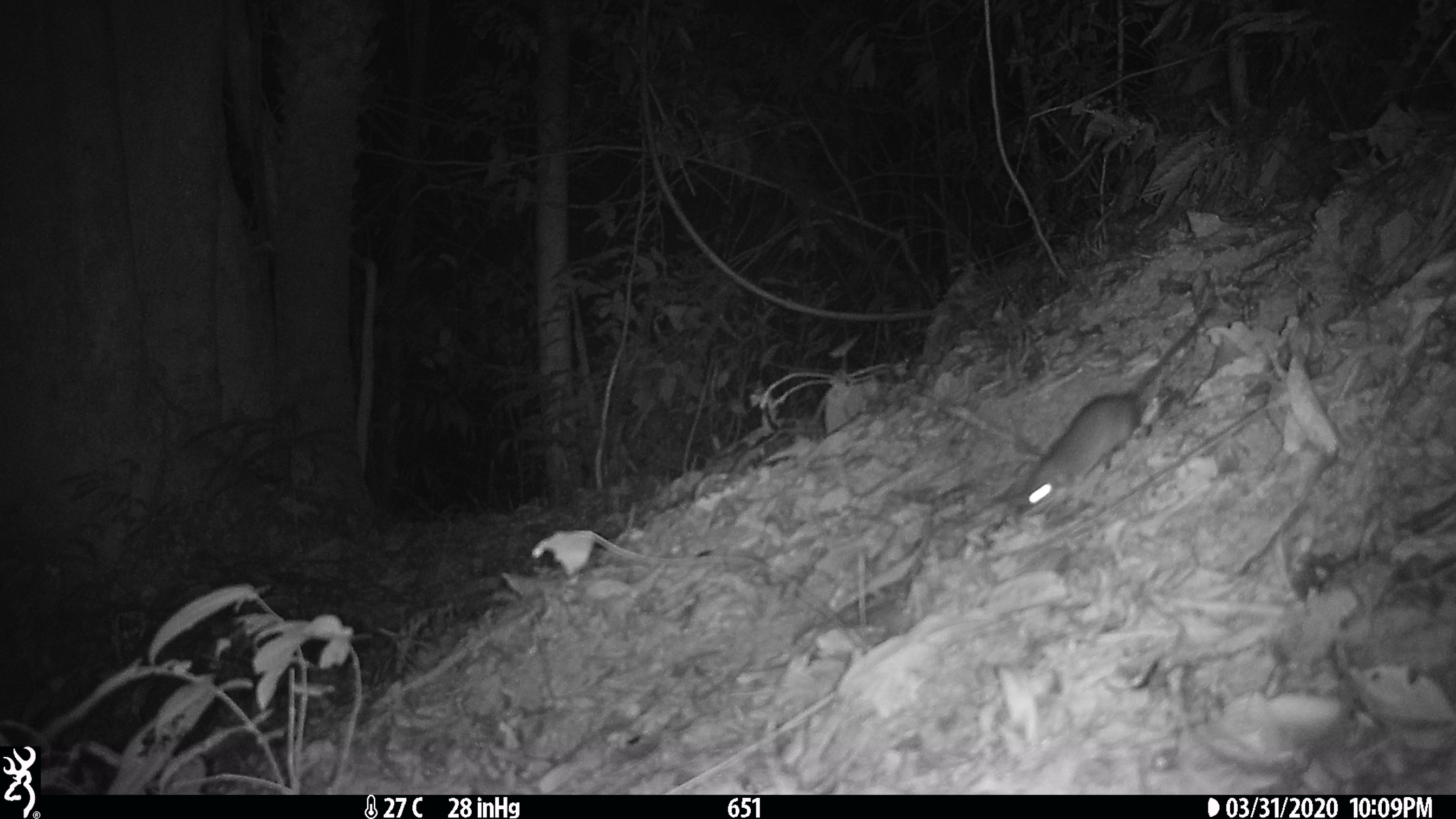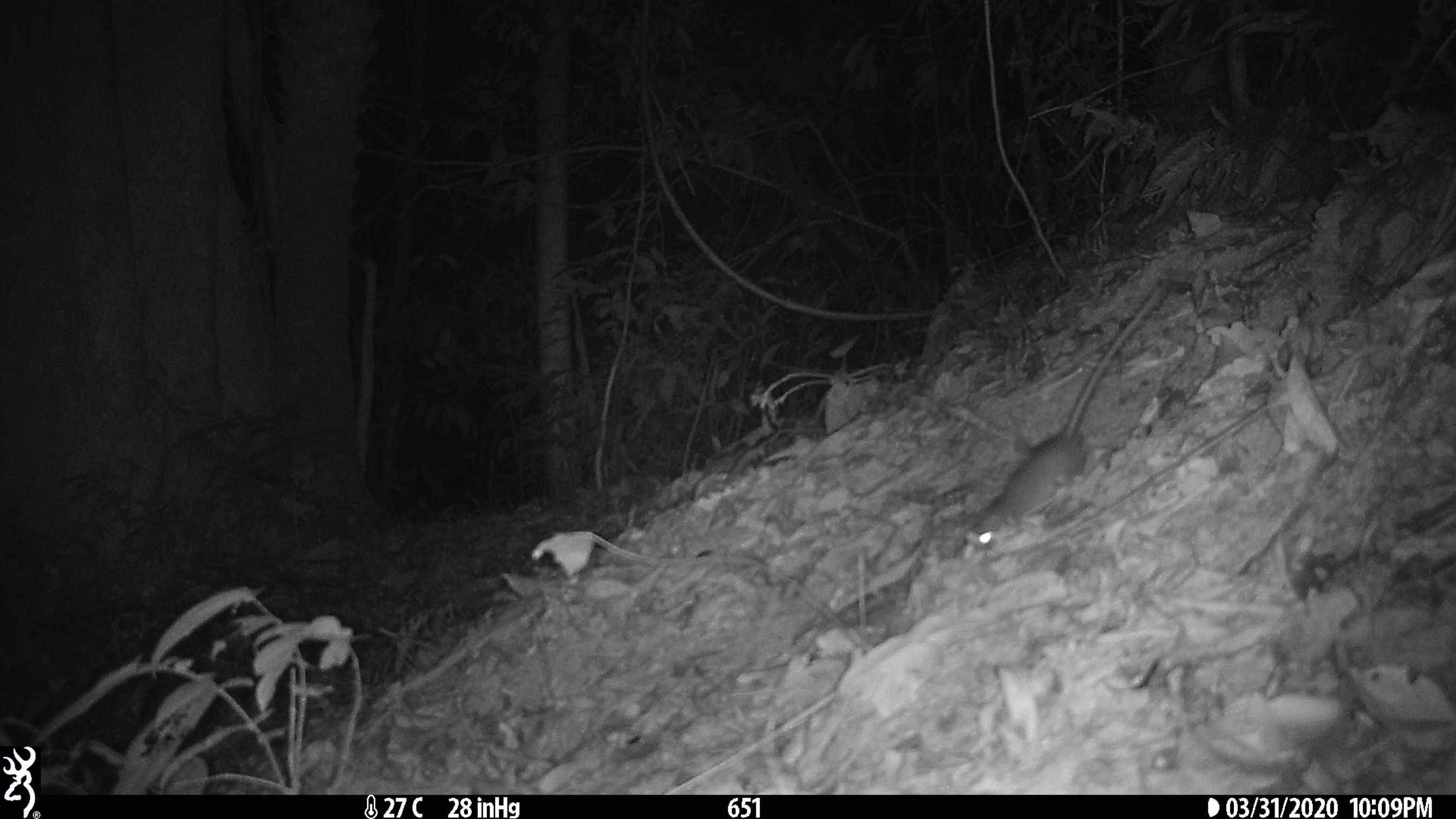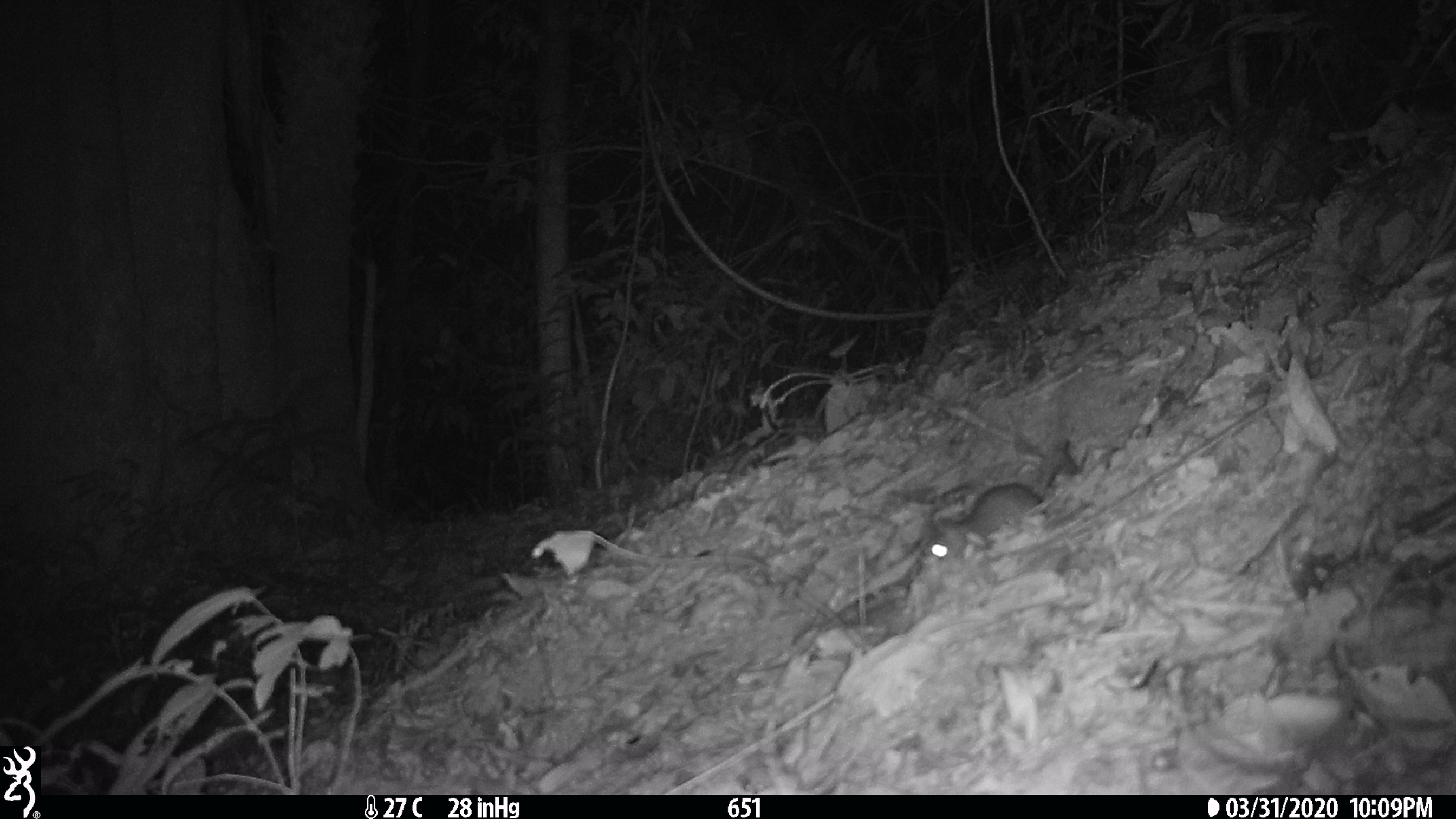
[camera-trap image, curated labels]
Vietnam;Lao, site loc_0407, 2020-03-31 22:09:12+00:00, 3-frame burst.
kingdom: Animalia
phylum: Chordata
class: Mammalia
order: Rodentia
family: Muridae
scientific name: Muridae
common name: old-world mice and rats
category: unidentified murid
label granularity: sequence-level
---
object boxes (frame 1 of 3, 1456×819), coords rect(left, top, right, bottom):
unidentified murid: rect(1017, 305, 1212, 512)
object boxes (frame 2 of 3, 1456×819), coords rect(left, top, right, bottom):
unidentified murid: rect(964, 275, 1170, 555)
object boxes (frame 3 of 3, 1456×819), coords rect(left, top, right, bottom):
unidentified murid: rect(919, 387, 1063, 568)